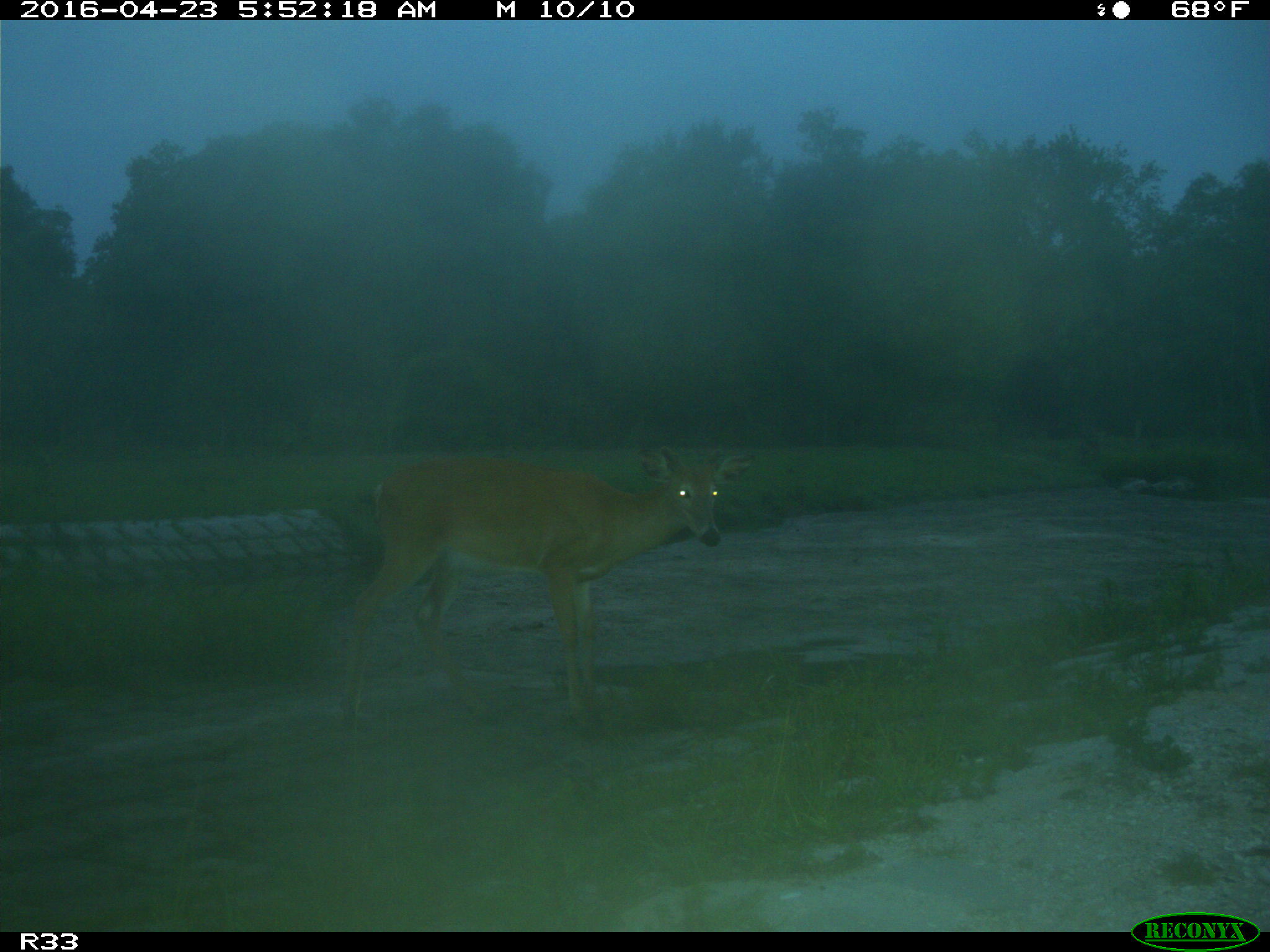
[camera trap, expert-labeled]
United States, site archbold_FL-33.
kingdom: Animalia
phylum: Chordata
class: Mammalia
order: Artiodactyla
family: Cervidae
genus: Odocoileus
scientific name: Odocoileus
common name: deer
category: unidentified deer